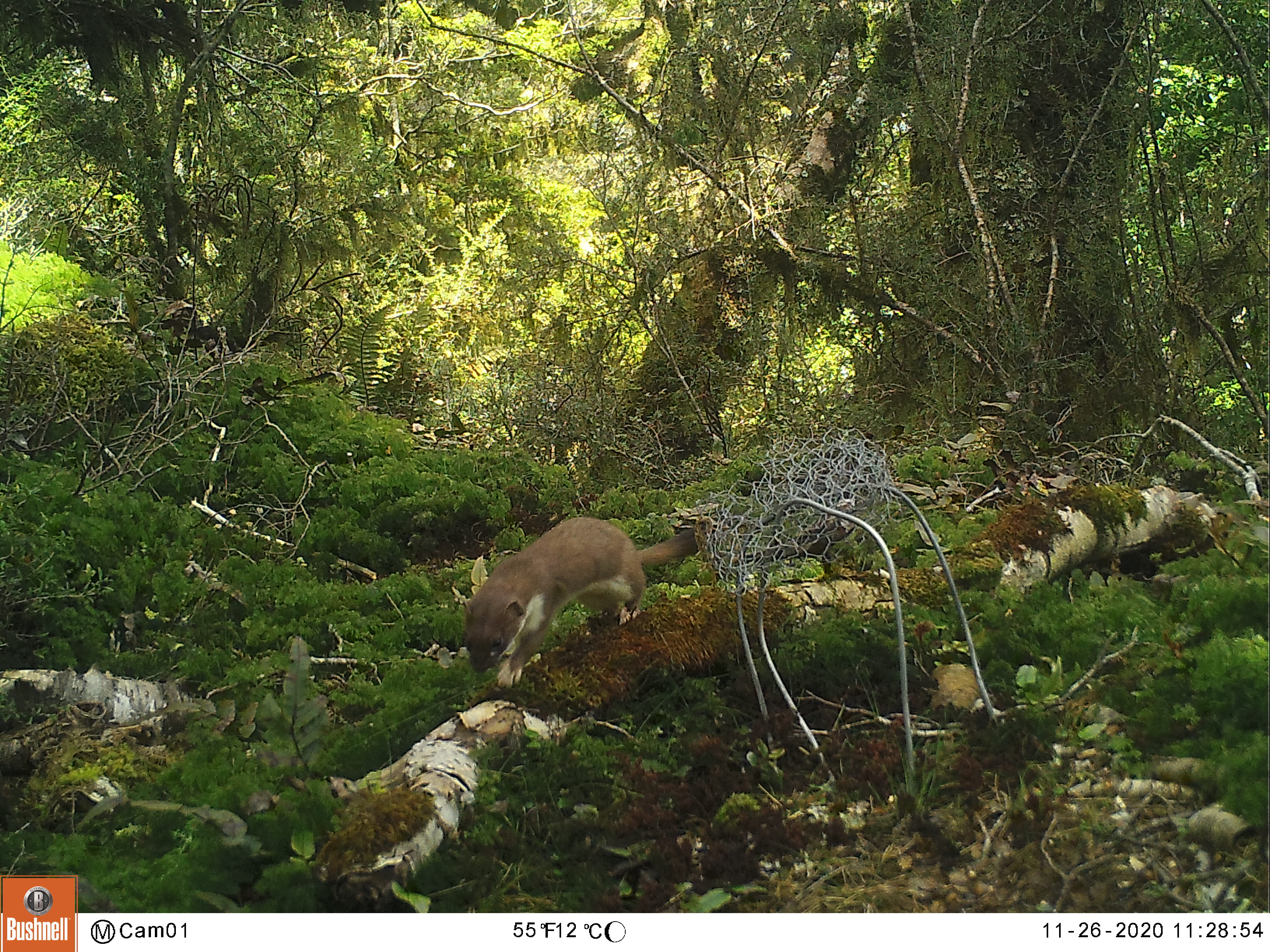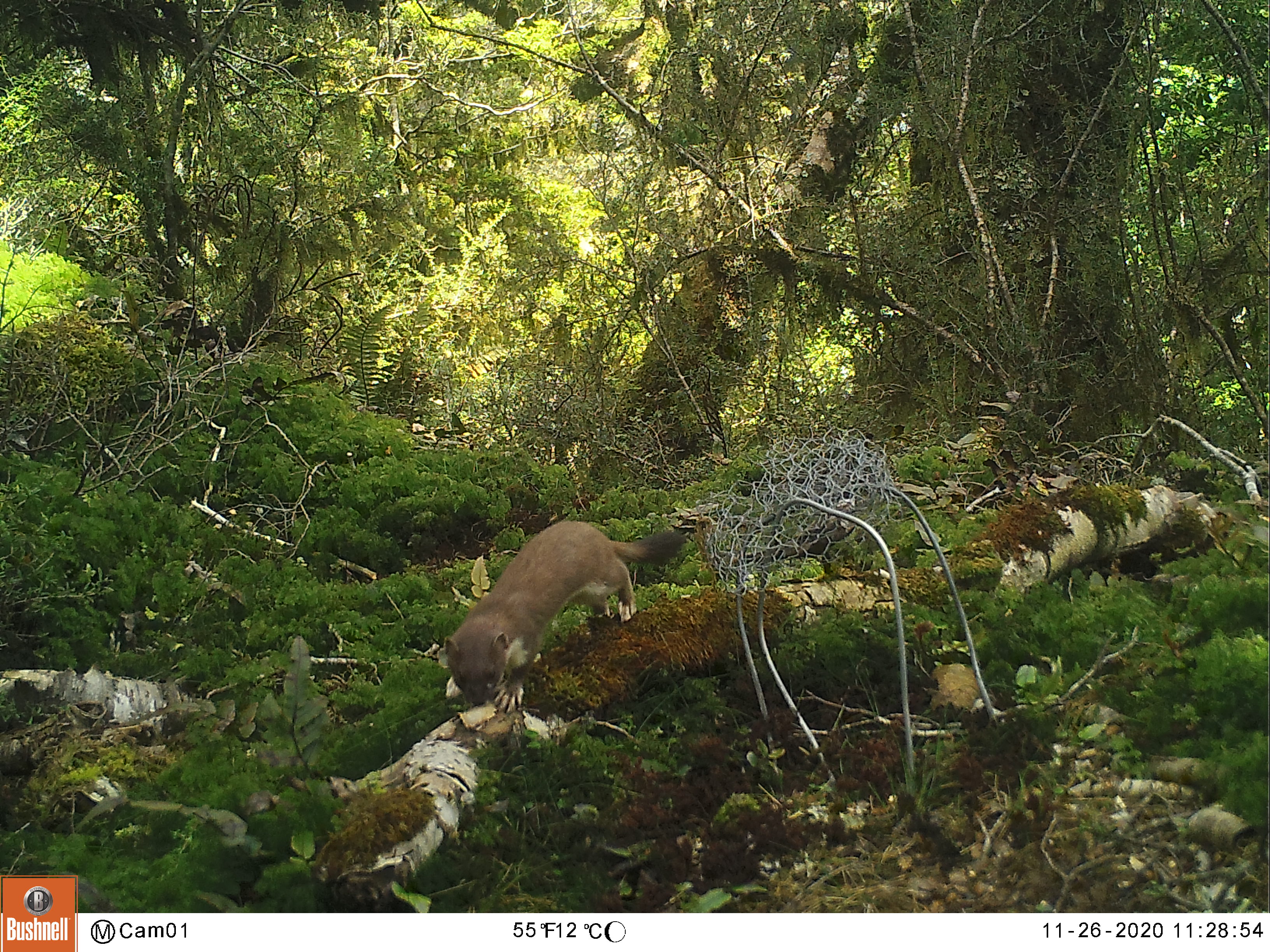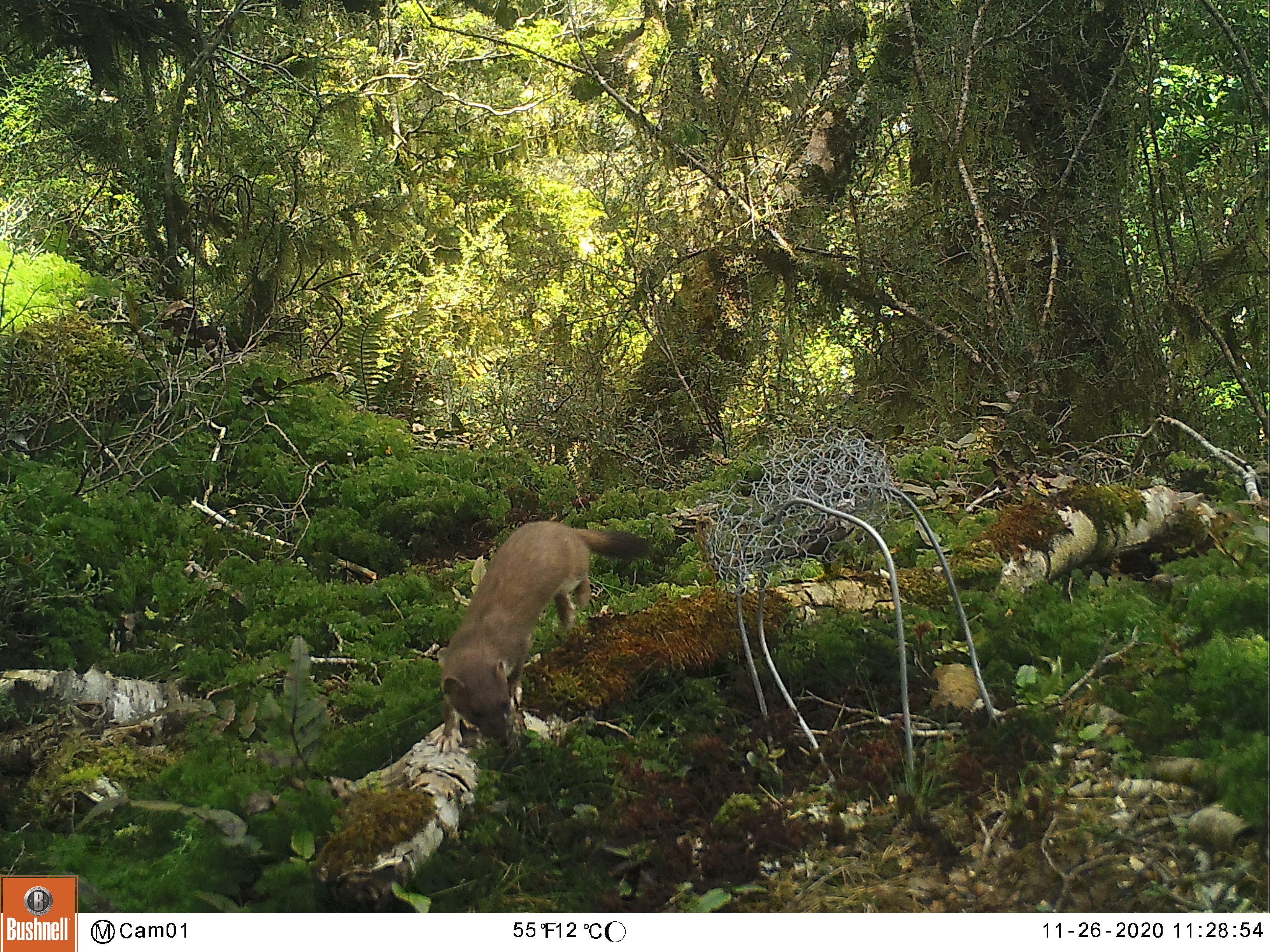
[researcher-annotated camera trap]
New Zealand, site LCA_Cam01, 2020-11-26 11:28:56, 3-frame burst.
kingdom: Animalia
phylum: Chordata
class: Mammalia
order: Carnivora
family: Mustelidae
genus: Mustela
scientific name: Mustela erminea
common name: stoat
Stoat (Mustela erminea).